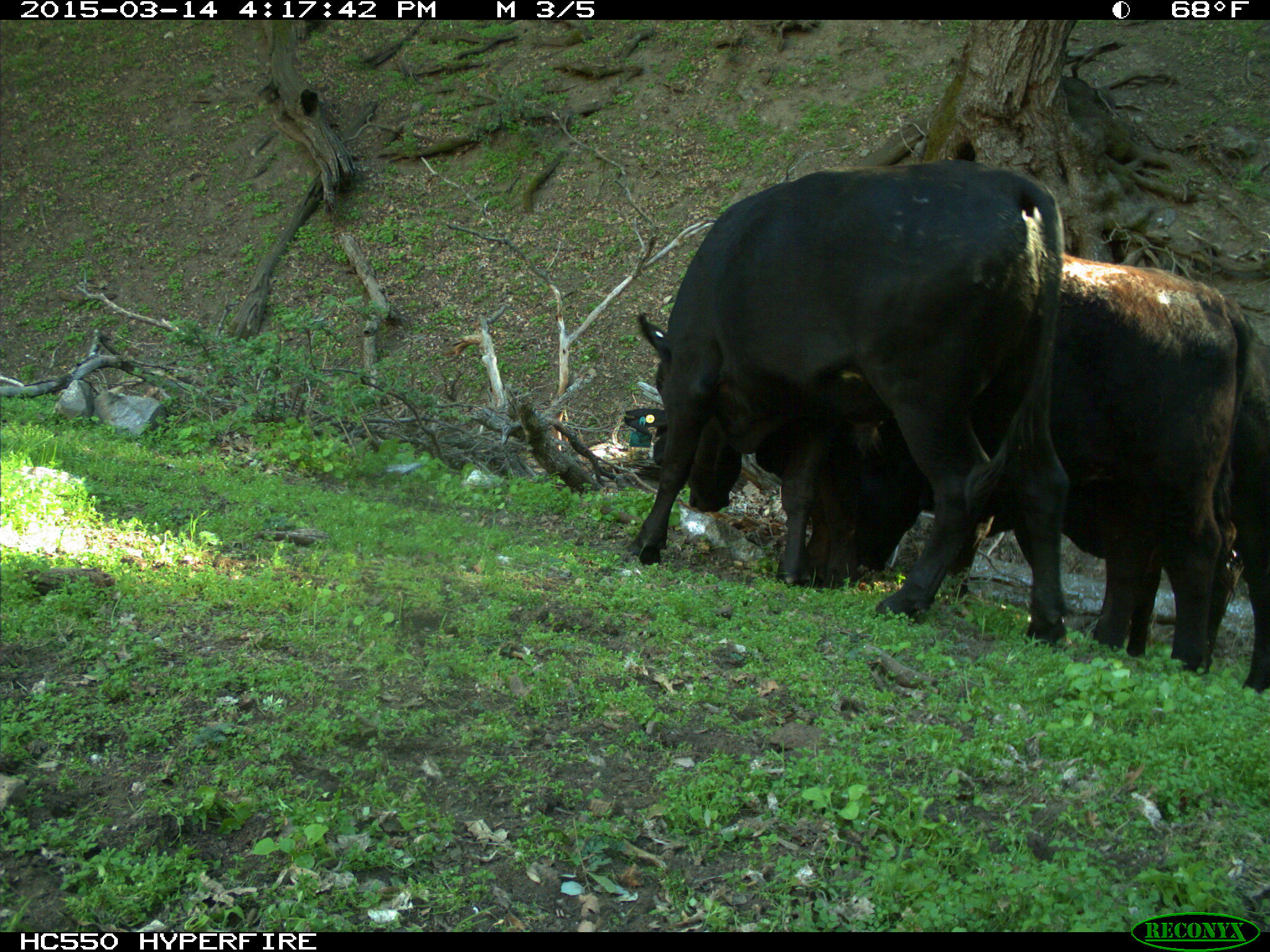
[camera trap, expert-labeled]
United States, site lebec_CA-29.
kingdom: Animalia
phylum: Chordata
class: Mammalia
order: Artiodactyla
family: Bovidae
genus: Bos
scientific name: Bos taurus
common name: domestic cow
Bos taurus (domestic cow).